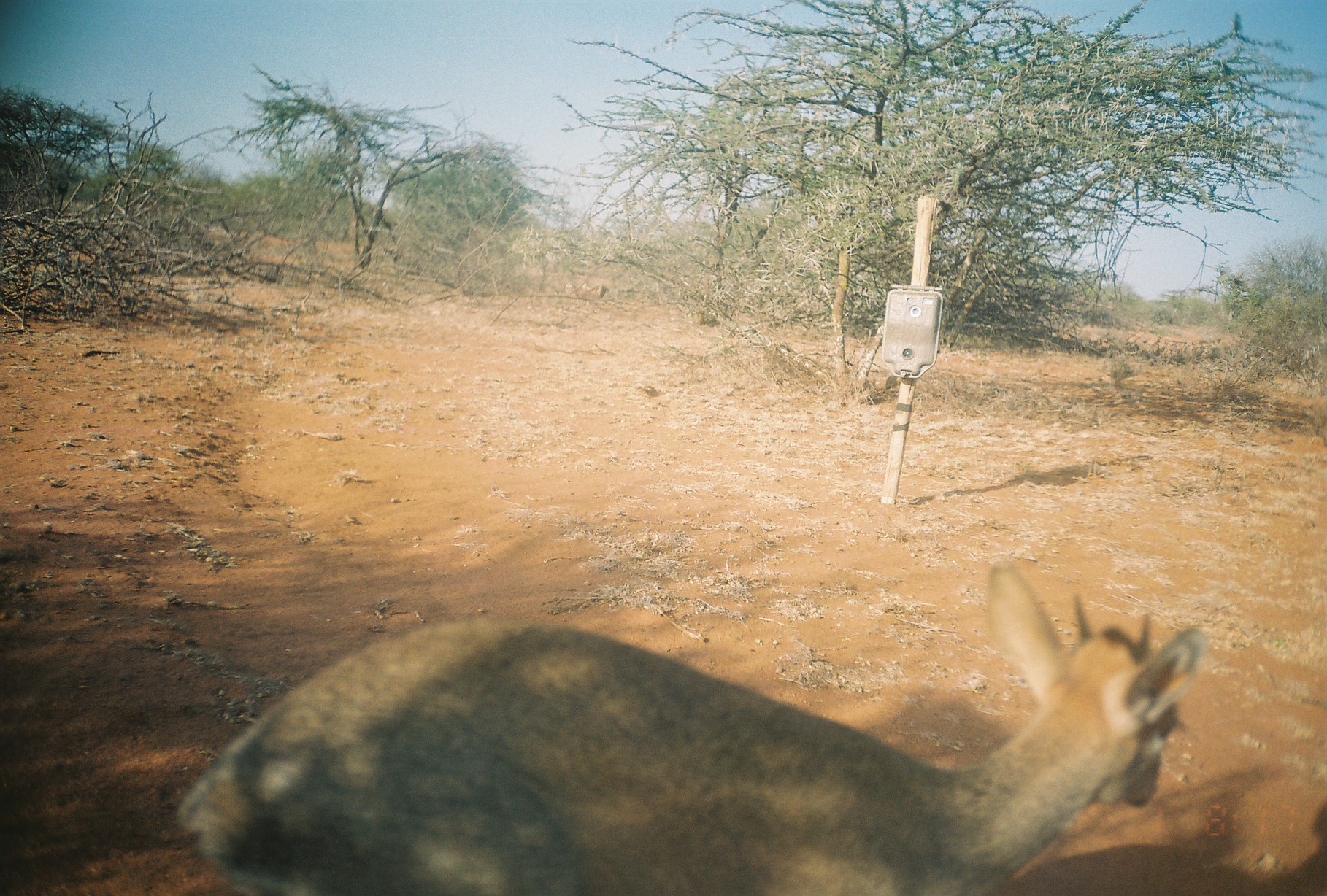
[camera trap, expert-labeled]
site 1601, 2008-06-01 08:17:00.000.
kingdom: Animalia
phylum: Chordata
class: Mammalia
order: Artiodactyla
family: Bovidae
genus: Madoqua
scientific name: Madoqua guentheri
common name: günther's dik-dik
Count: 1.